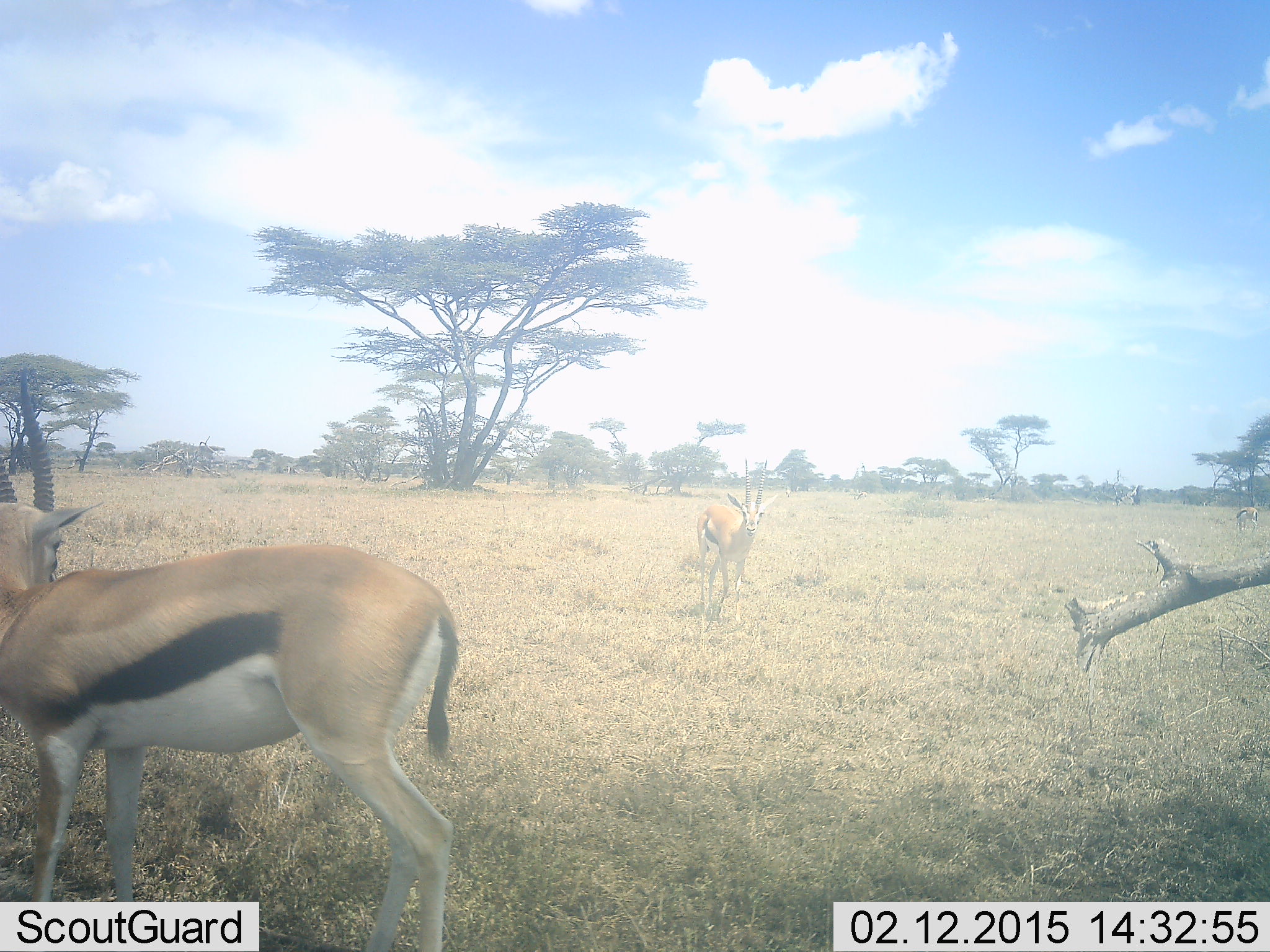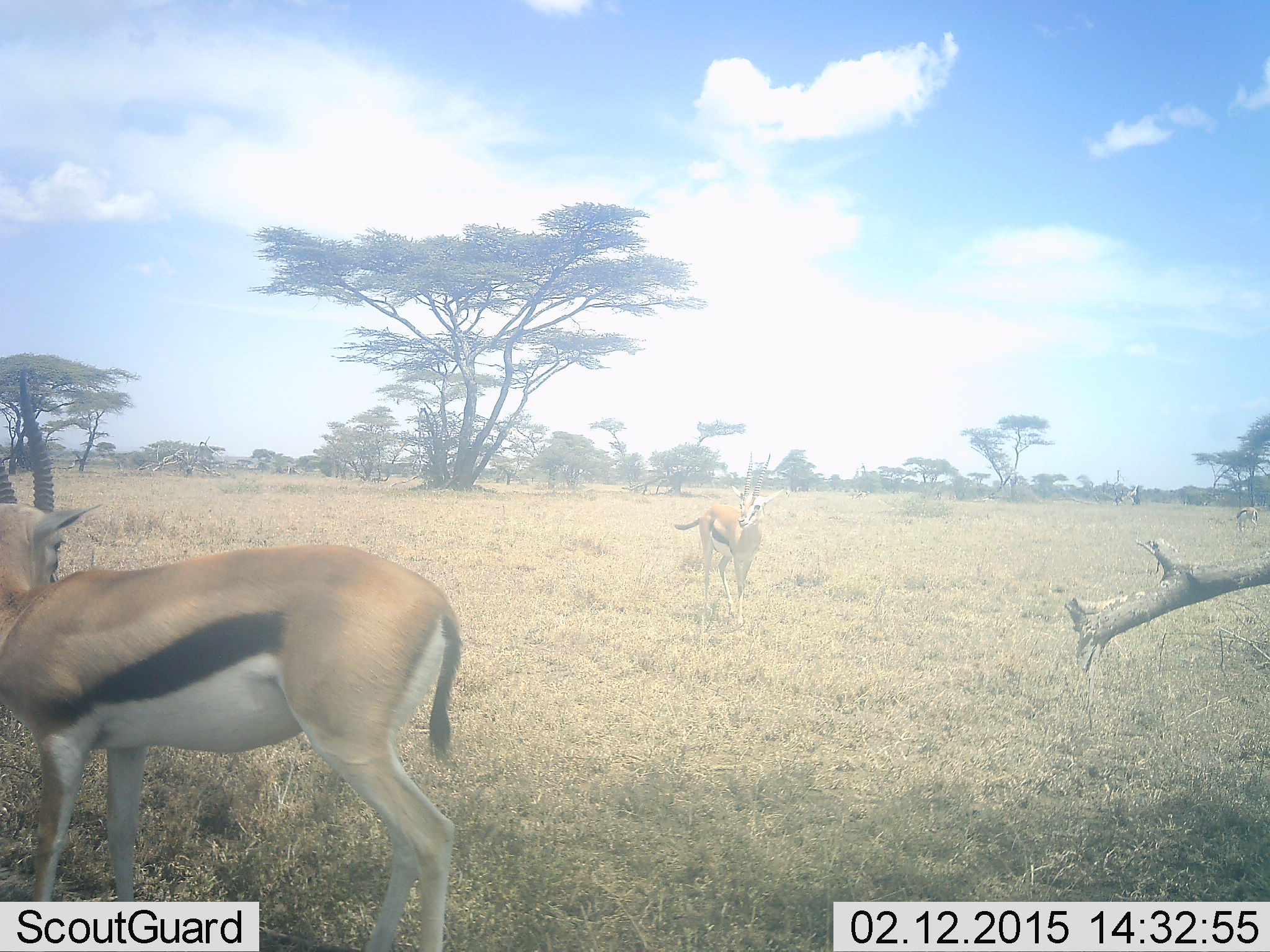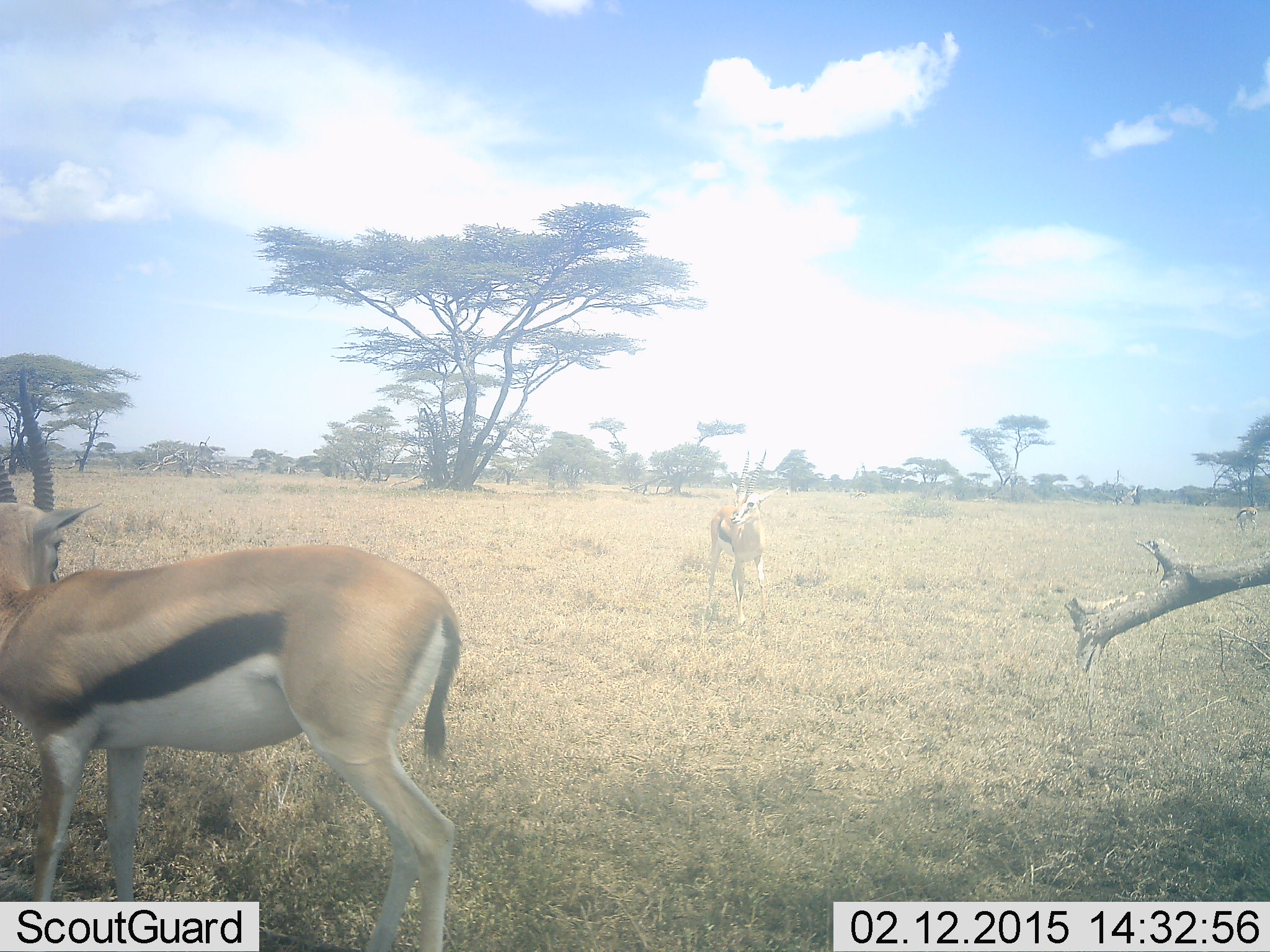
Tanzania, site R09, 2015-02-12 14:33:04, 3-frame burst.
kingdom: Animalia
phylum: Chordata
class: Mammalia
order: Artiodactyla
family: Bovidae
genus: Eudorcas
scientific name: Eudorcas thomsonii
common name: thomson's gazelle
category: gazellethomsons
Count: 2.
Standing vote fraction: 90%.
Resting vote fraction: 0%.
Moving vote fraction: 10%.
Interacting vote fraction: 10%.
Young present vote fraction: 0%.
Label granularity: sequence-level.